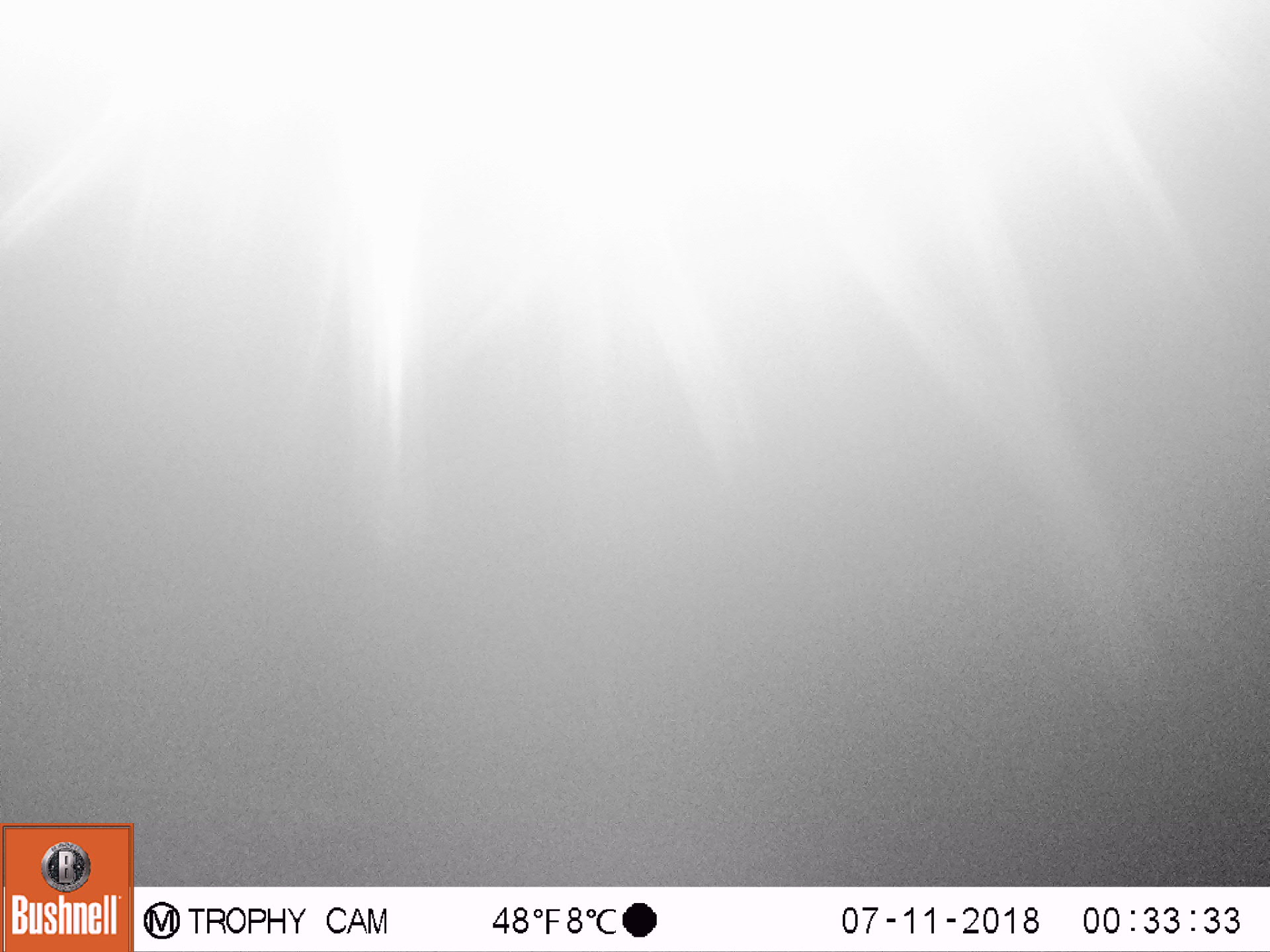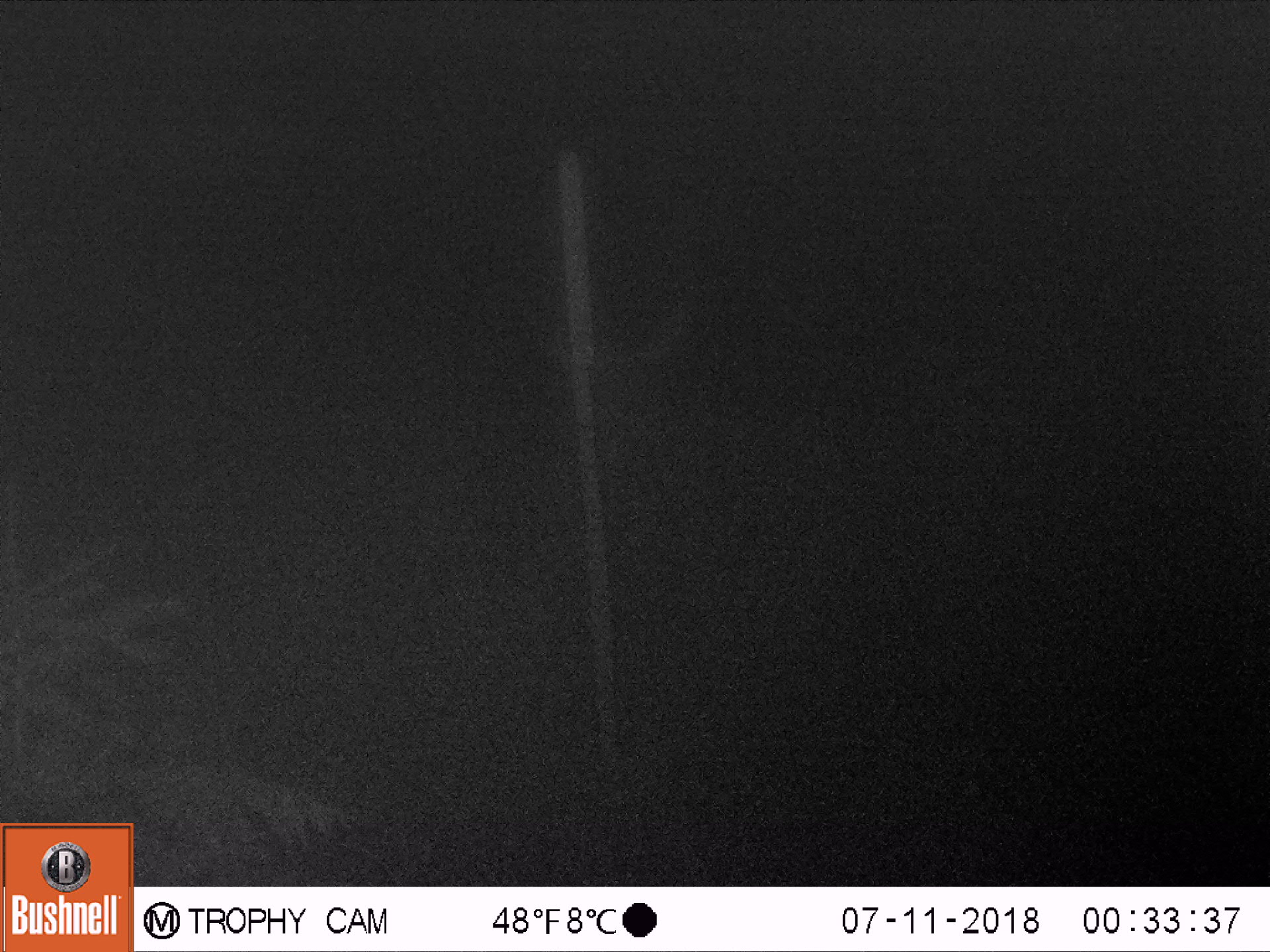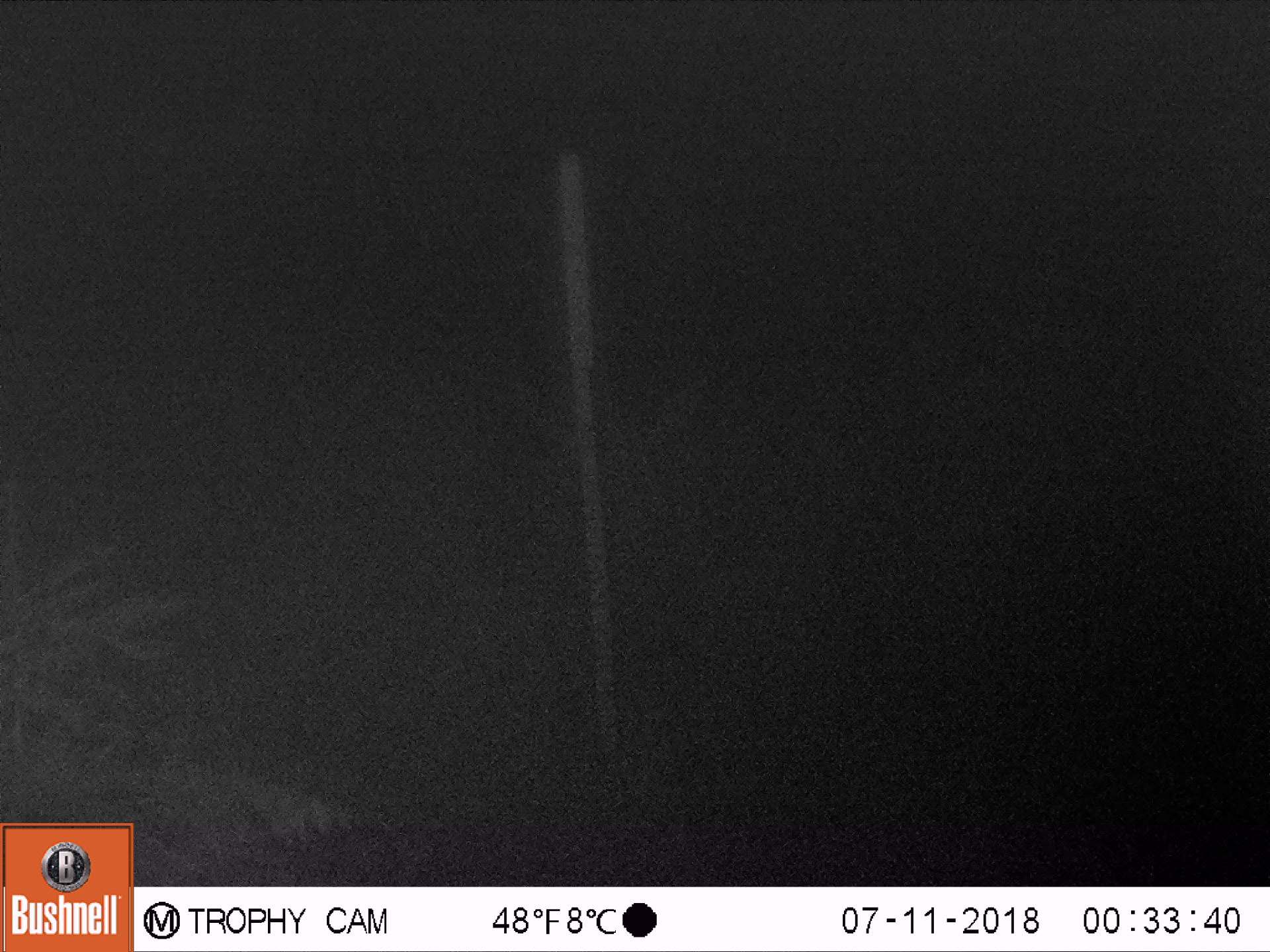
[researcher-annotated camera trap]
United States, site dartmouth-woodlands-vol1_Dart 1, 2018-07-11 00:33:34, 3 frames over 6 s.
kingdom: Animalia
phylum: Chordata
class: Mammalia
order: Artiodactyla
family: Cervidae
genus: Alces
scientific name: Alces alces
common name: moose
Moose (Alces alces).